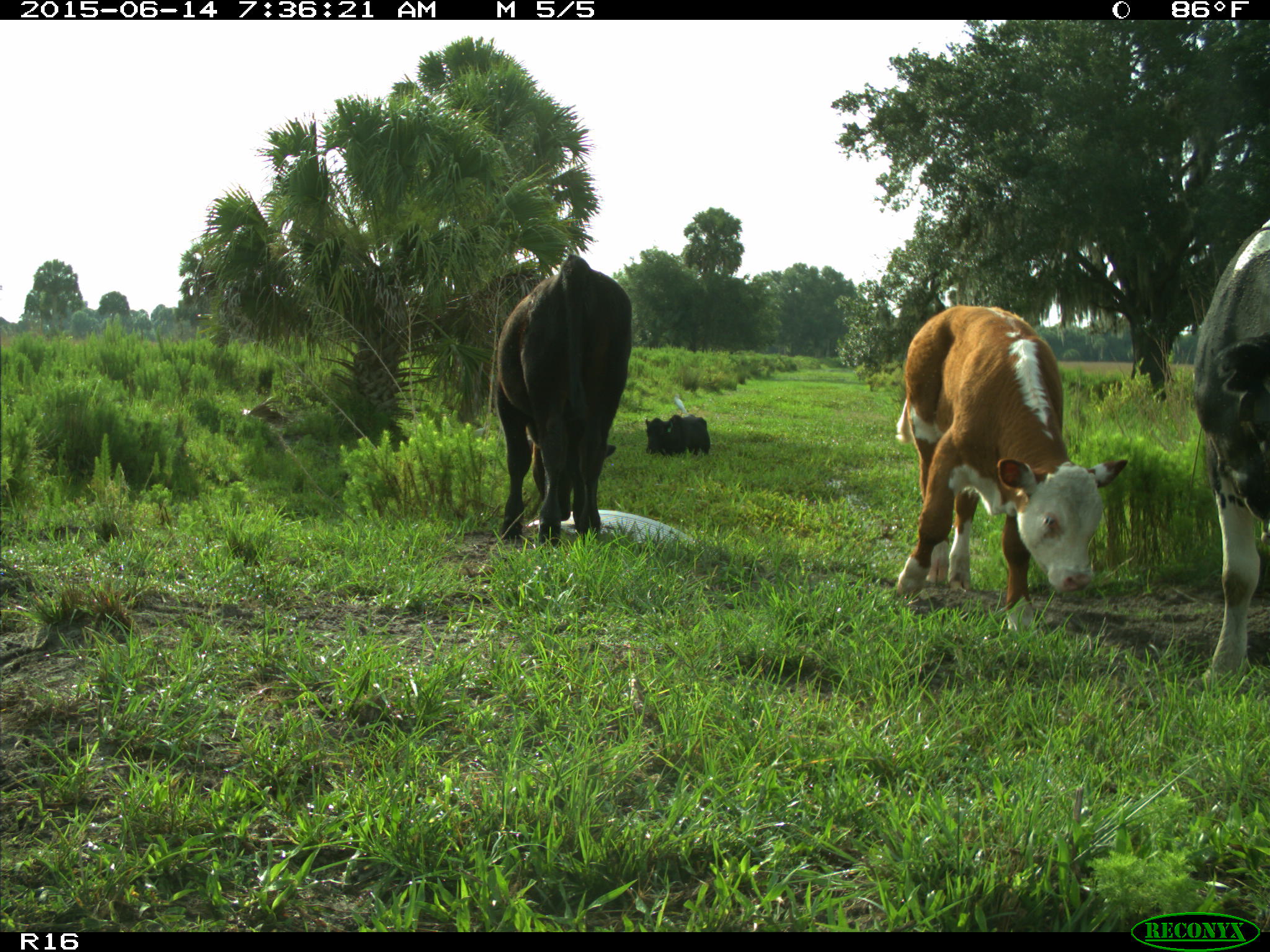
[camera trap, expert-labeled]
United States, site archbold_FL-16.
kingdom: Animalia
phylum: Chordata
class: Mammalia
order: Artiodactyla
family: Bovidae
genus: Bos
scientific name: Bos taurus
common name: domestic cow